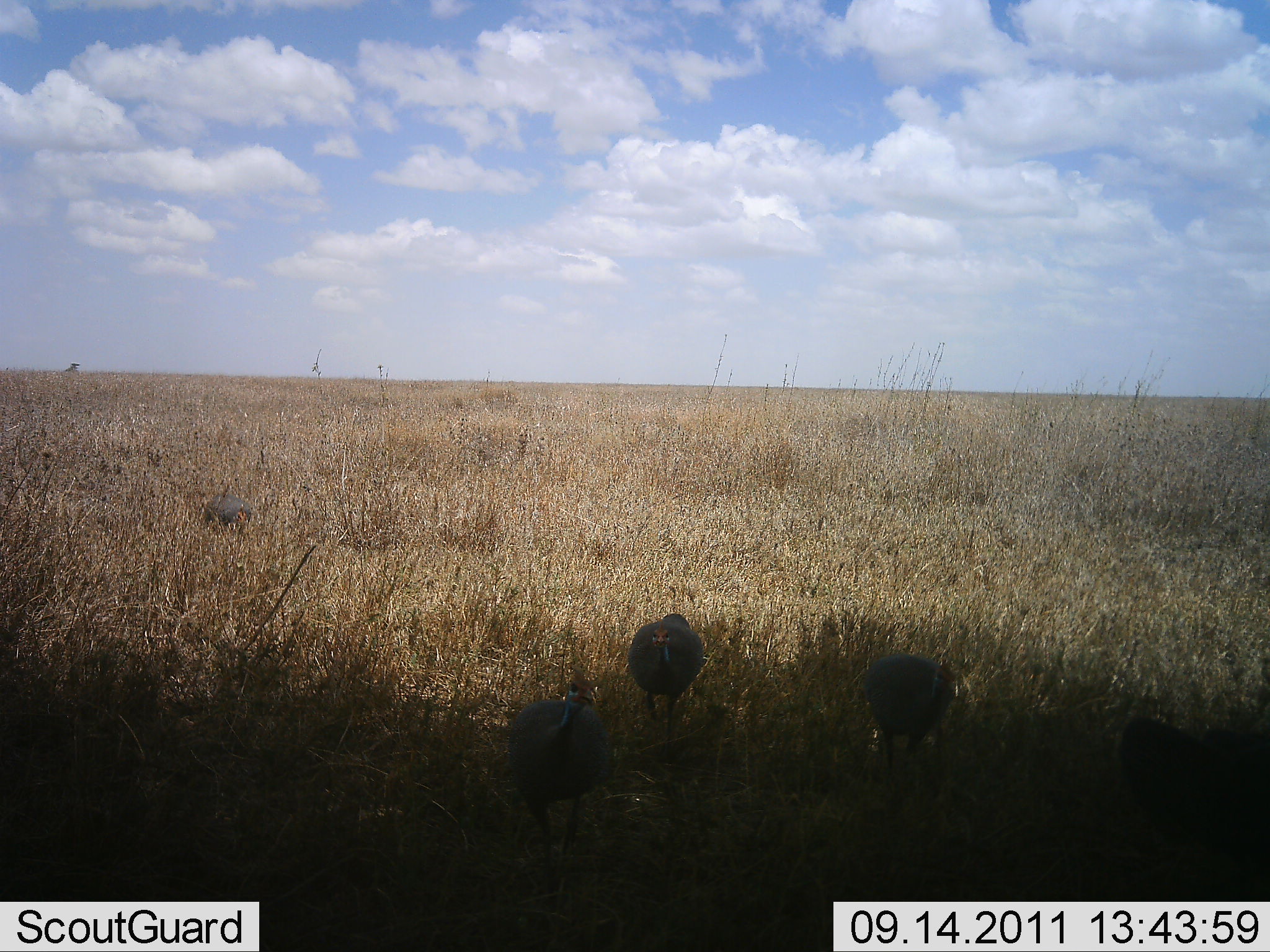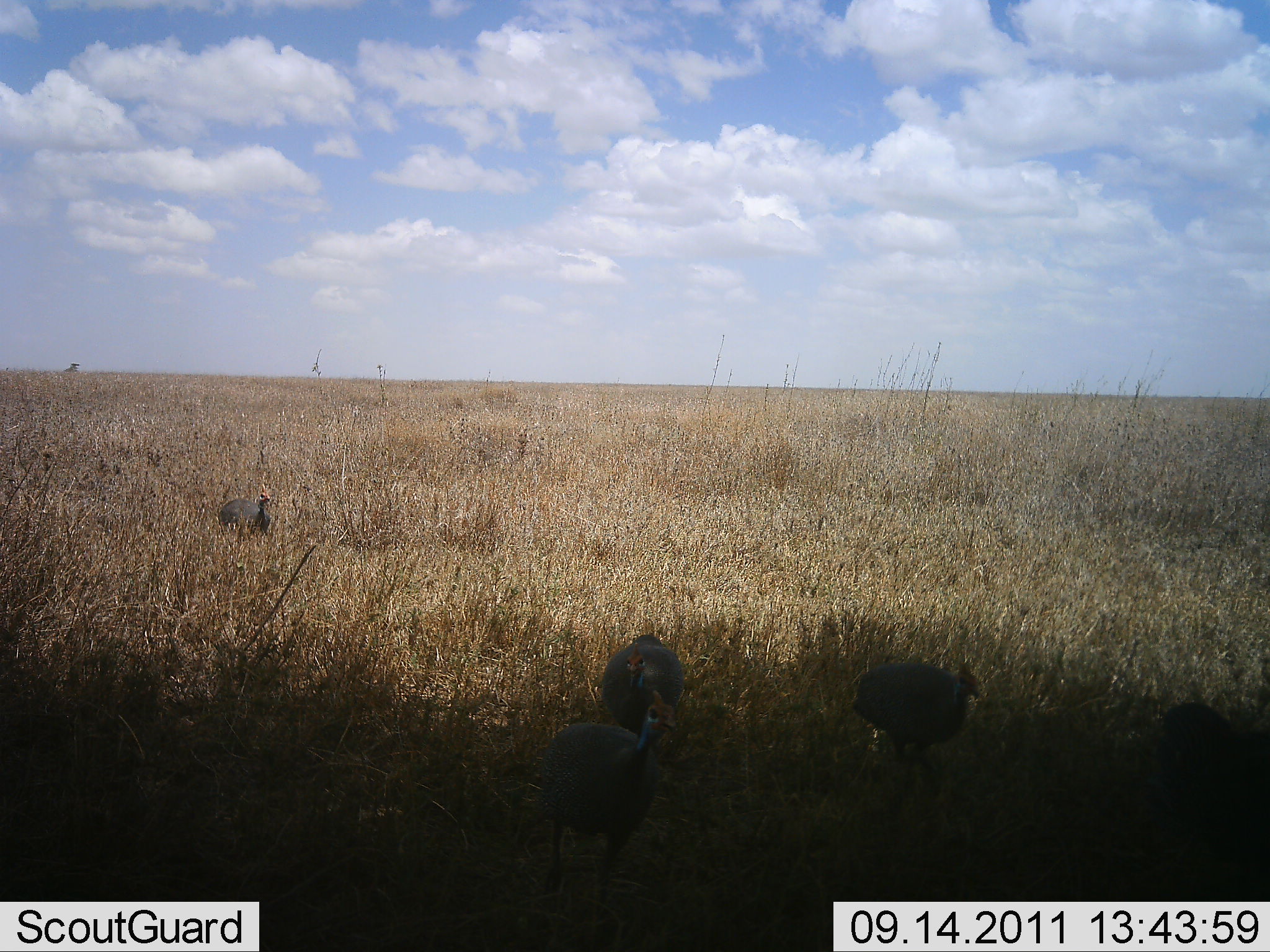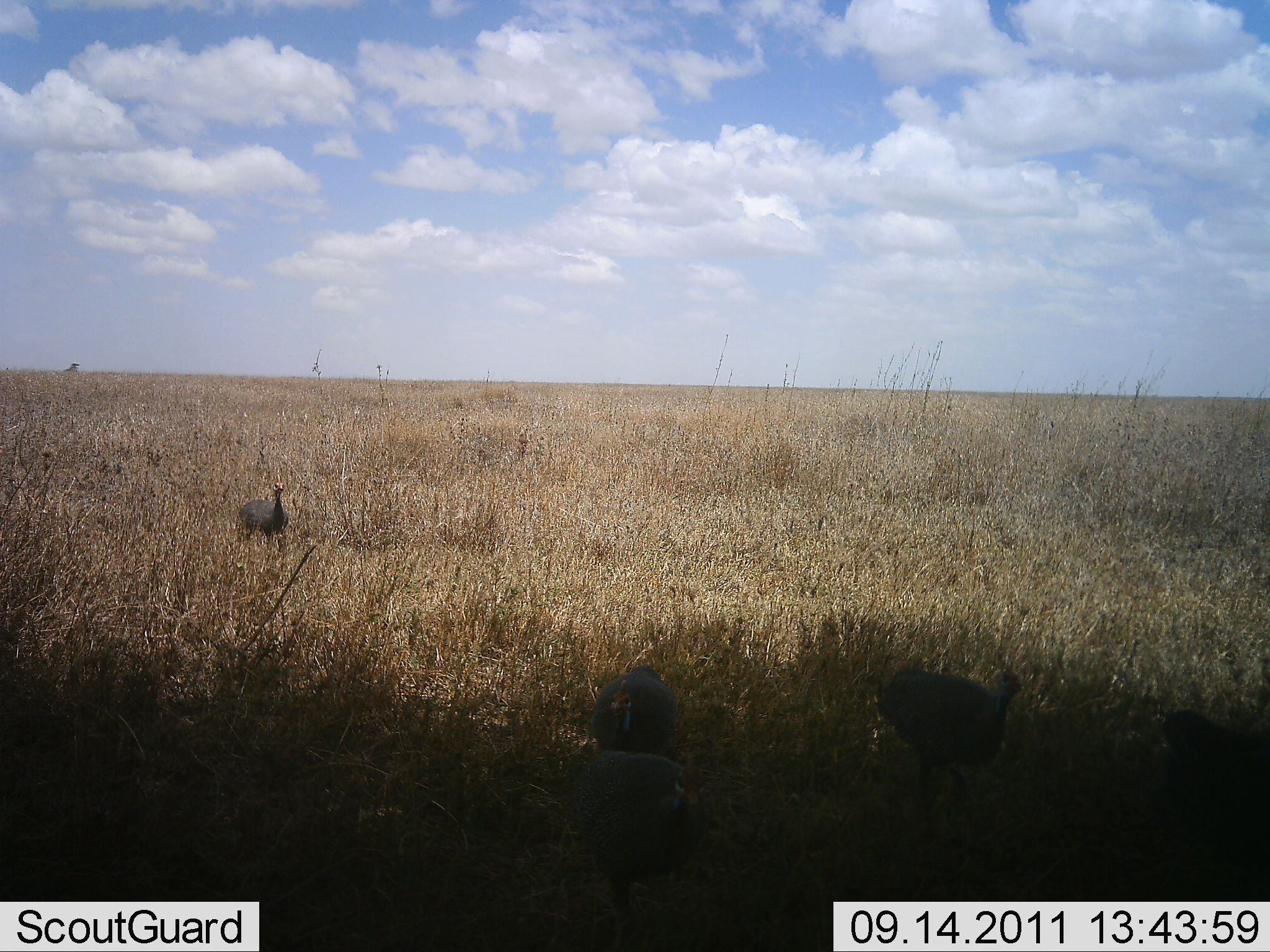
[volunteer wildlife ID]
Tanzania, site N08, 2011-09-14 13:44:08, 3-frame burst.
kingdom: Animalia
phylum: Chordata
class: Aves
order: Galliformes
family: Numididae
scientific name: Numididae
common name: guinea fowl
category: guineafowl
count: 5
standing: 25%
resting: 8%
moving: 83%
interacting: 0%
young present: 0%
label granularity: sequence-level